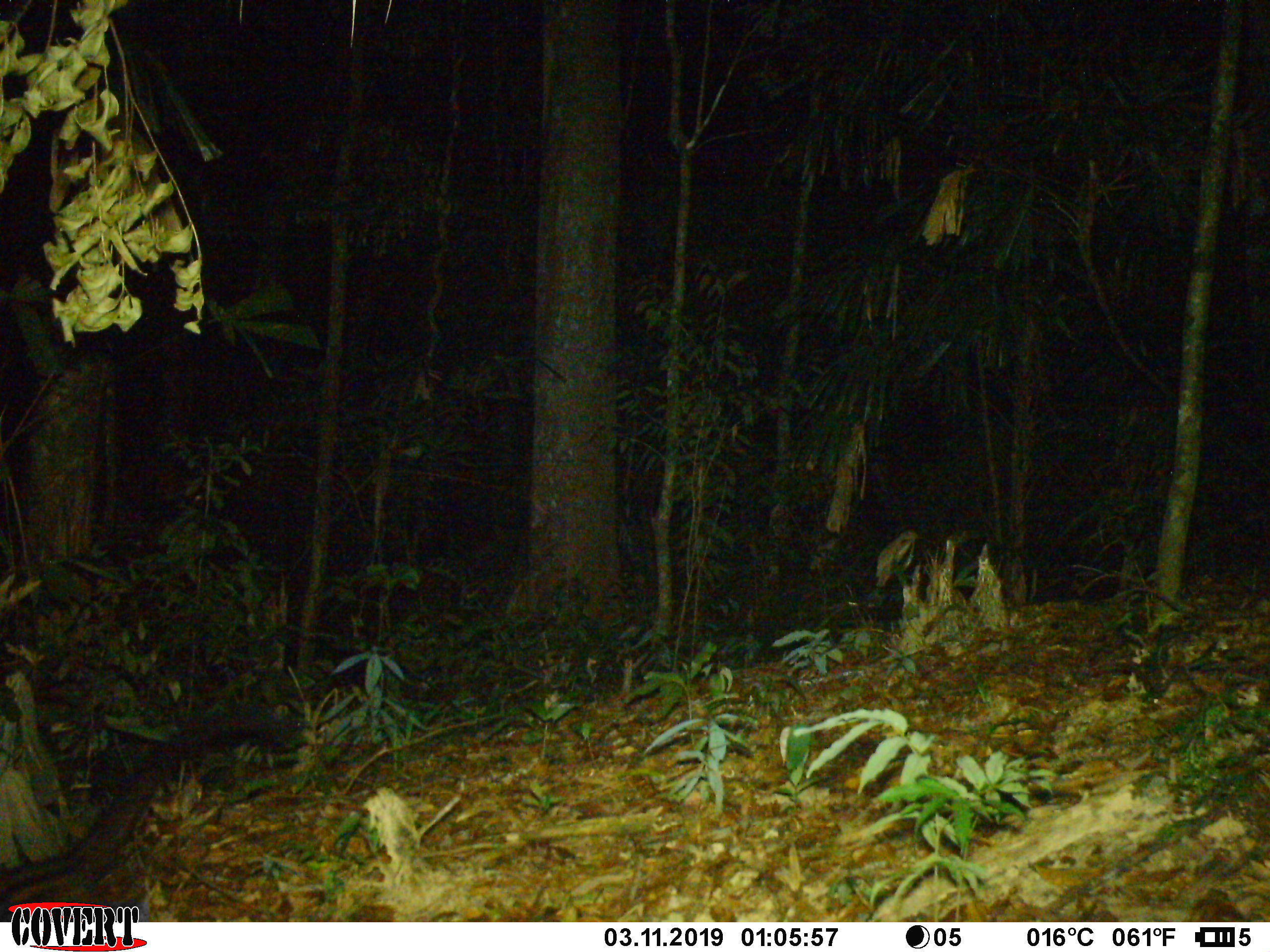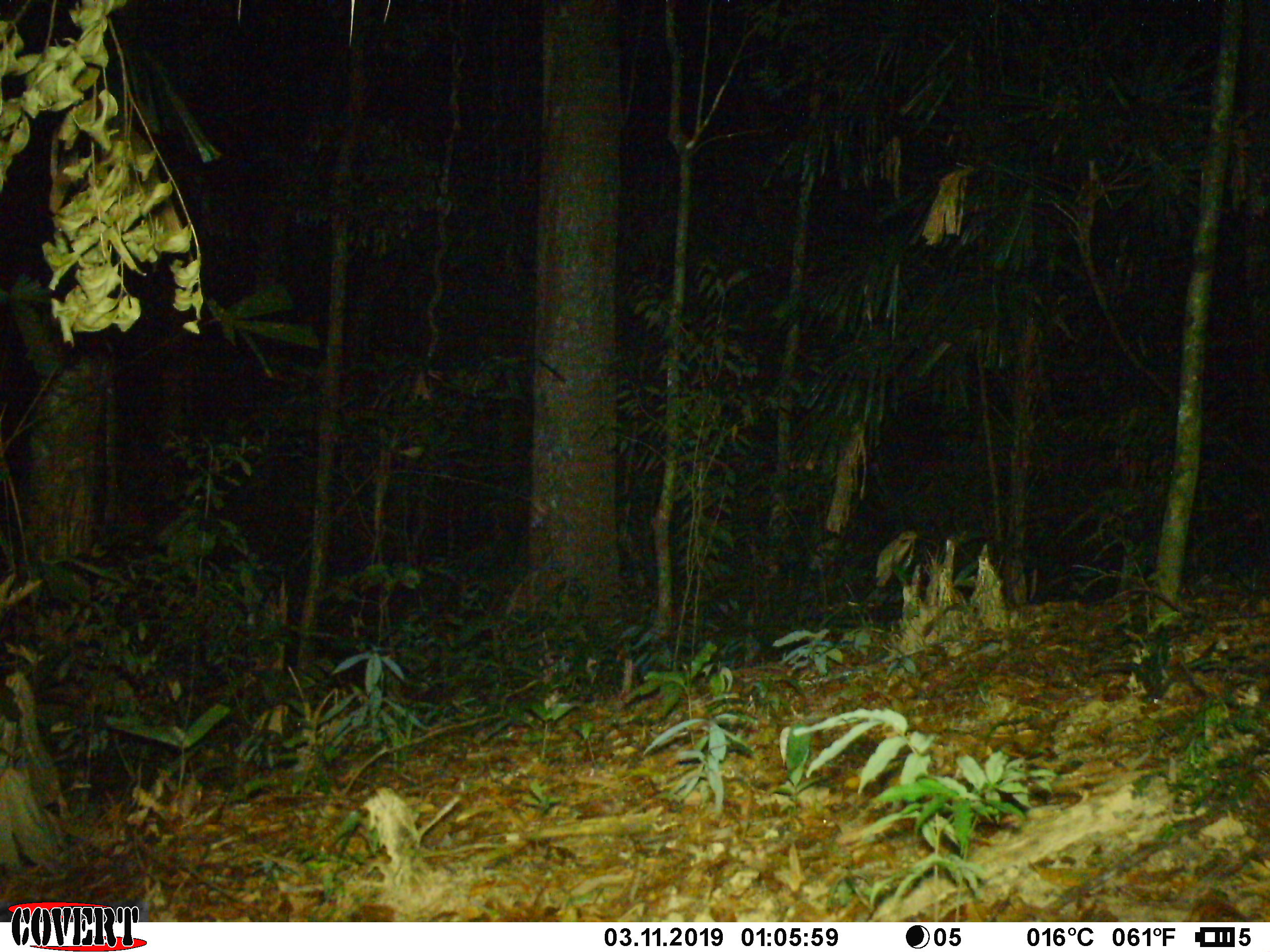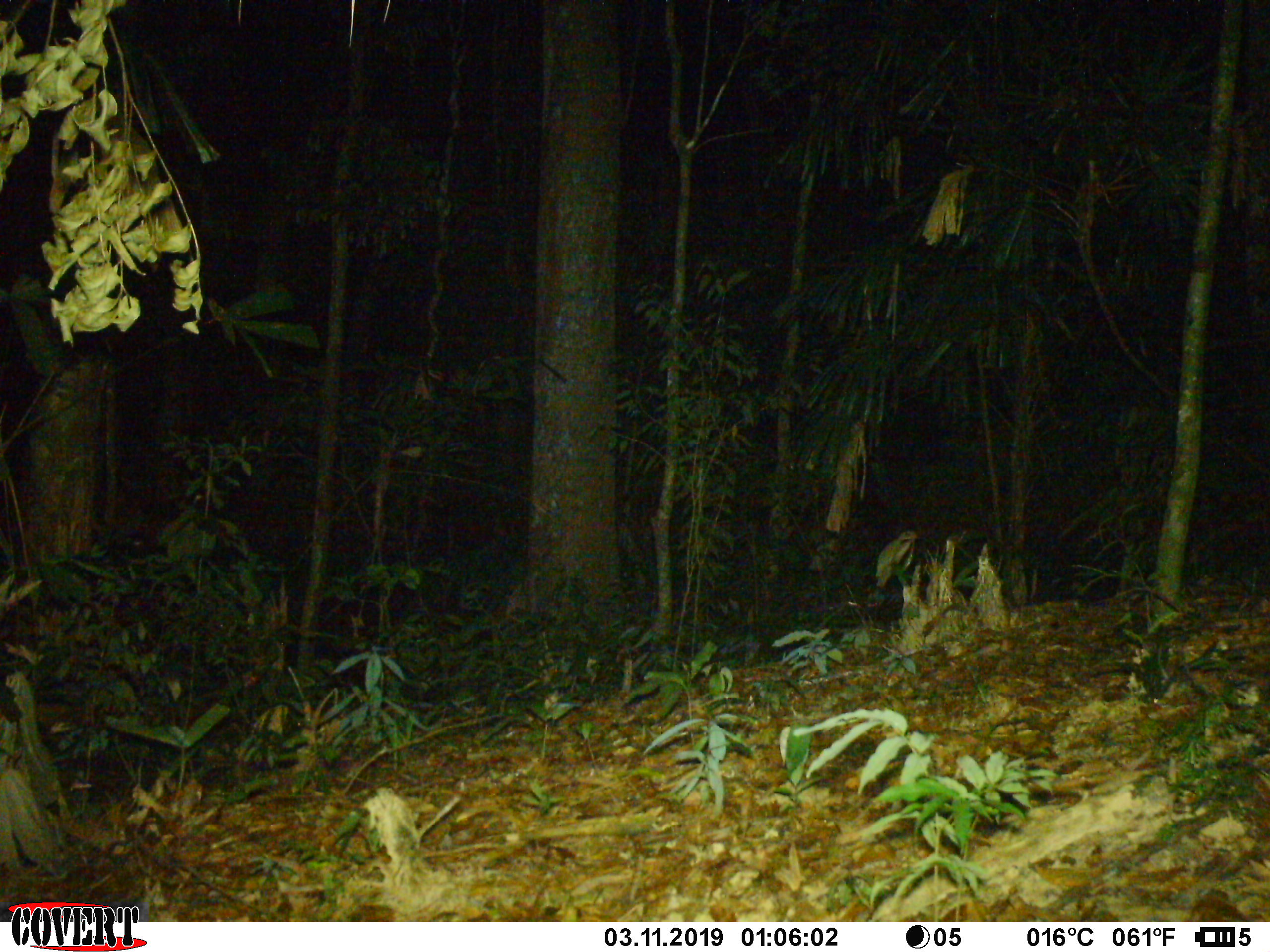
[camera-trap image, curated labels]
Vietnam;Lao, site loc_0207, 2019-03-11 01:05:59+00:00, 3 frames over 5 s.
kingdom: Animalia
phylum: Chordata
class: Mammalia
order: Carnivora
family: Viverridae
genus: Paradoxurus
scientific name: Paradoxurus hermaphroditus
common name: common palm civet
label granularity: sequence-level